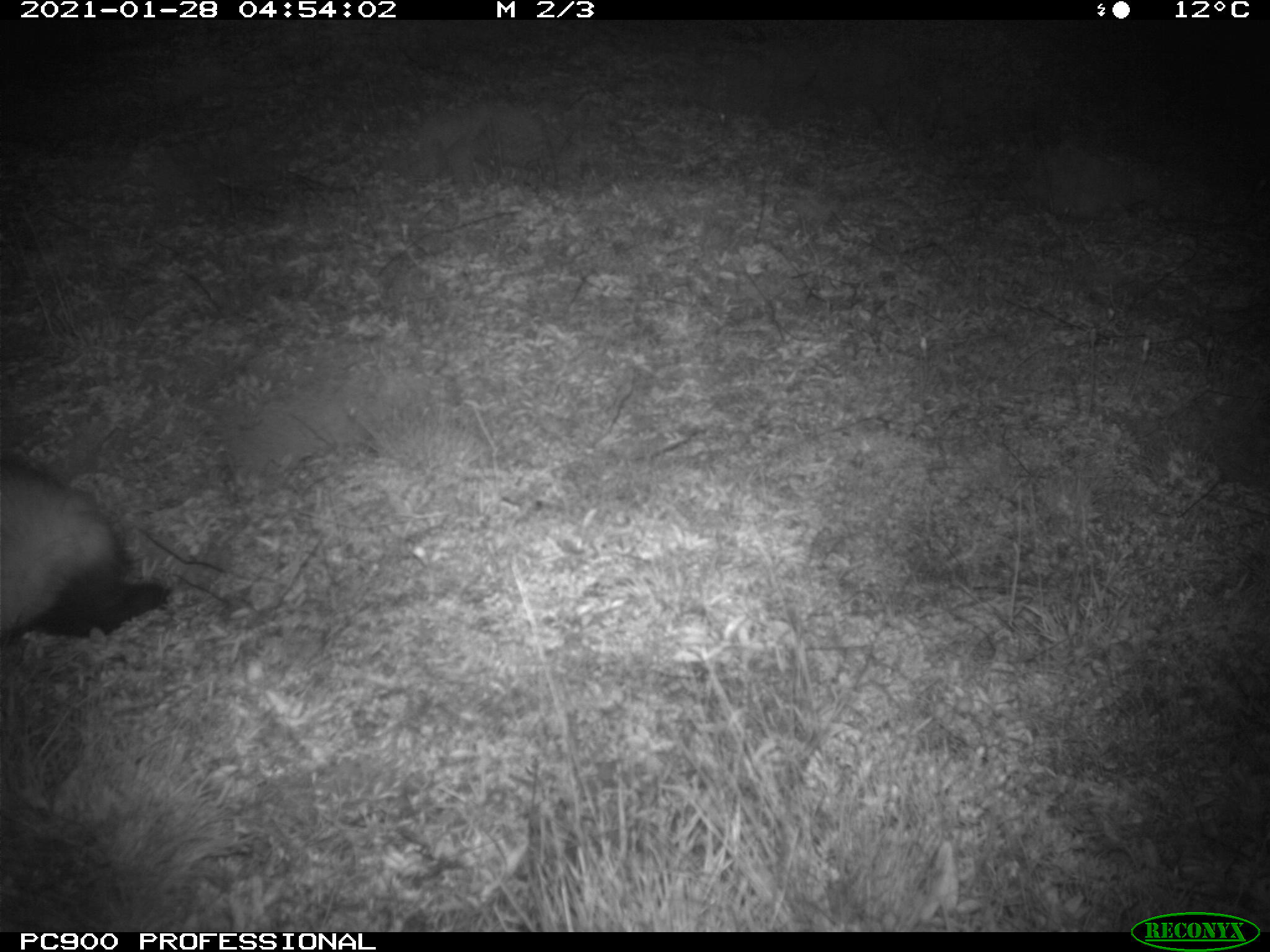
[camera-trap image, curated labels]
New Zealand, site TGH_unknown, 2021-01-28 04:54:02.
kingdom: Animalia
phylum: Chordata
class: Mammalia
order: Carnivora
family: Mustelidae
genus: Mustela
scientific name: Mustela furo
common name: ferret